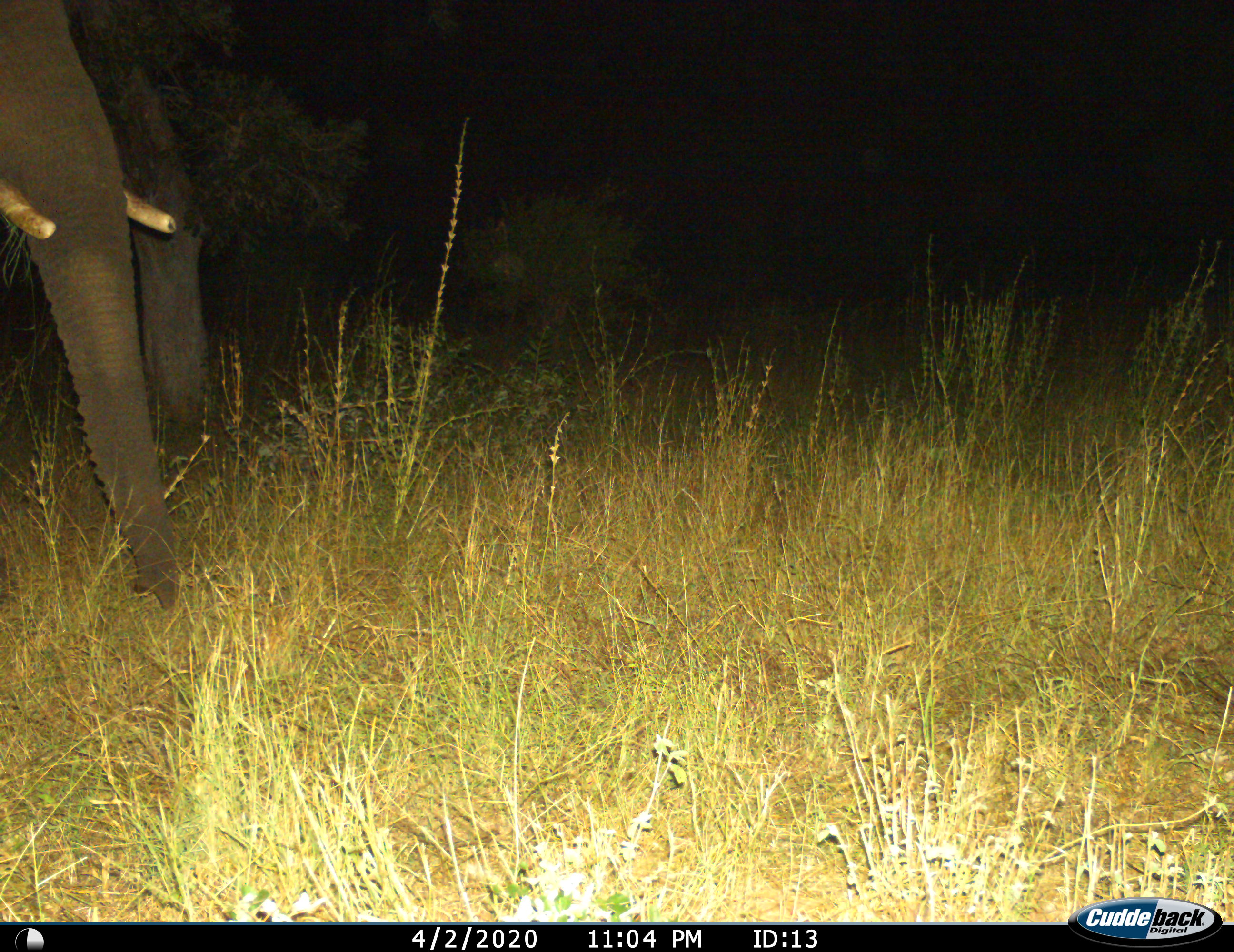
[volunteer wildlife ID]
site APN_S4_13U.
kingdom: Animalia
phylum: Chordata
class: Mammalia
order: Proboscidea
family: Elephantidae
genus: Loxodonta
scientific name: Loxodonta africana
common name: african bush elephant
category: elephant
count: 1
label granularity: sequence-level